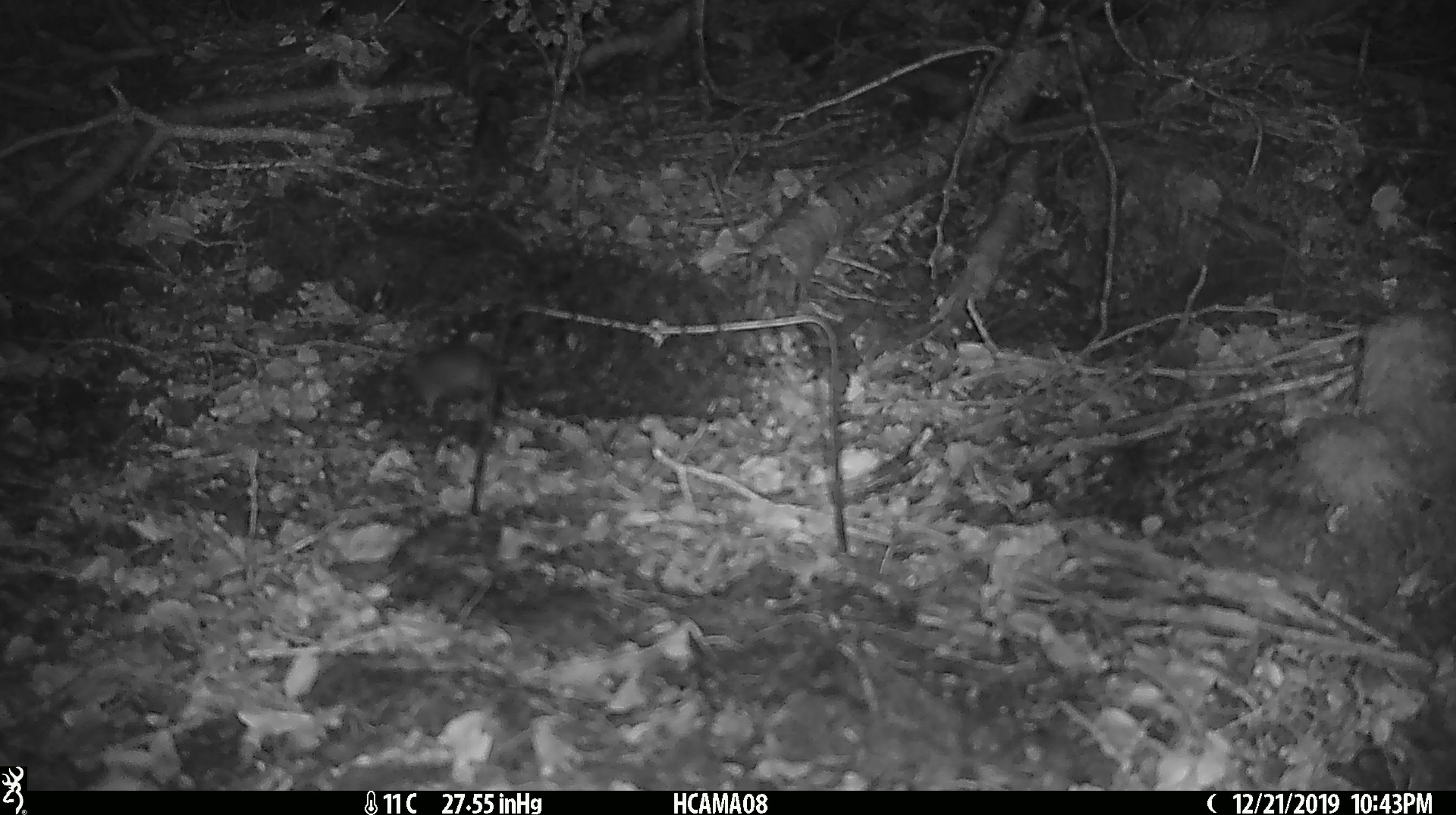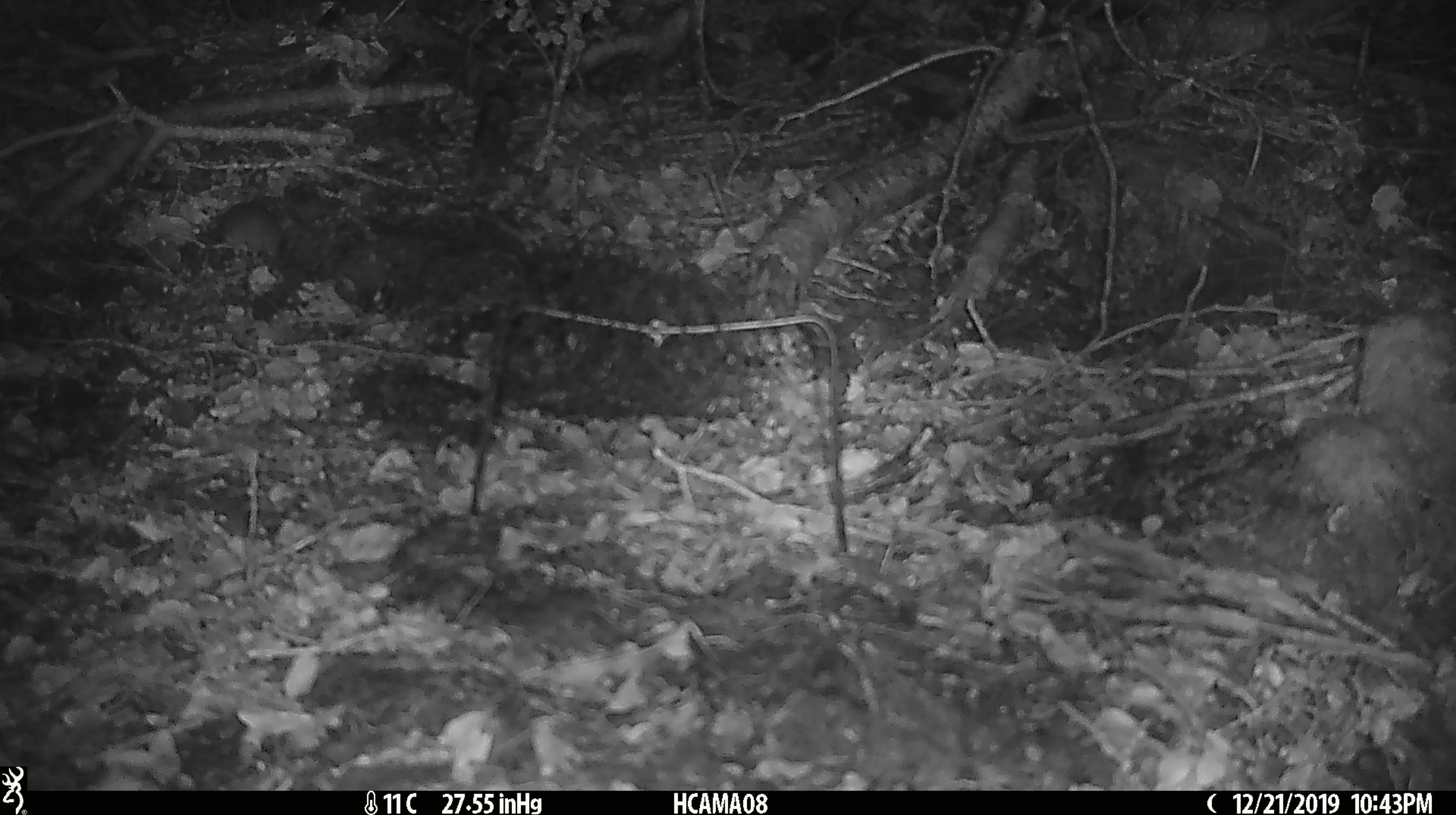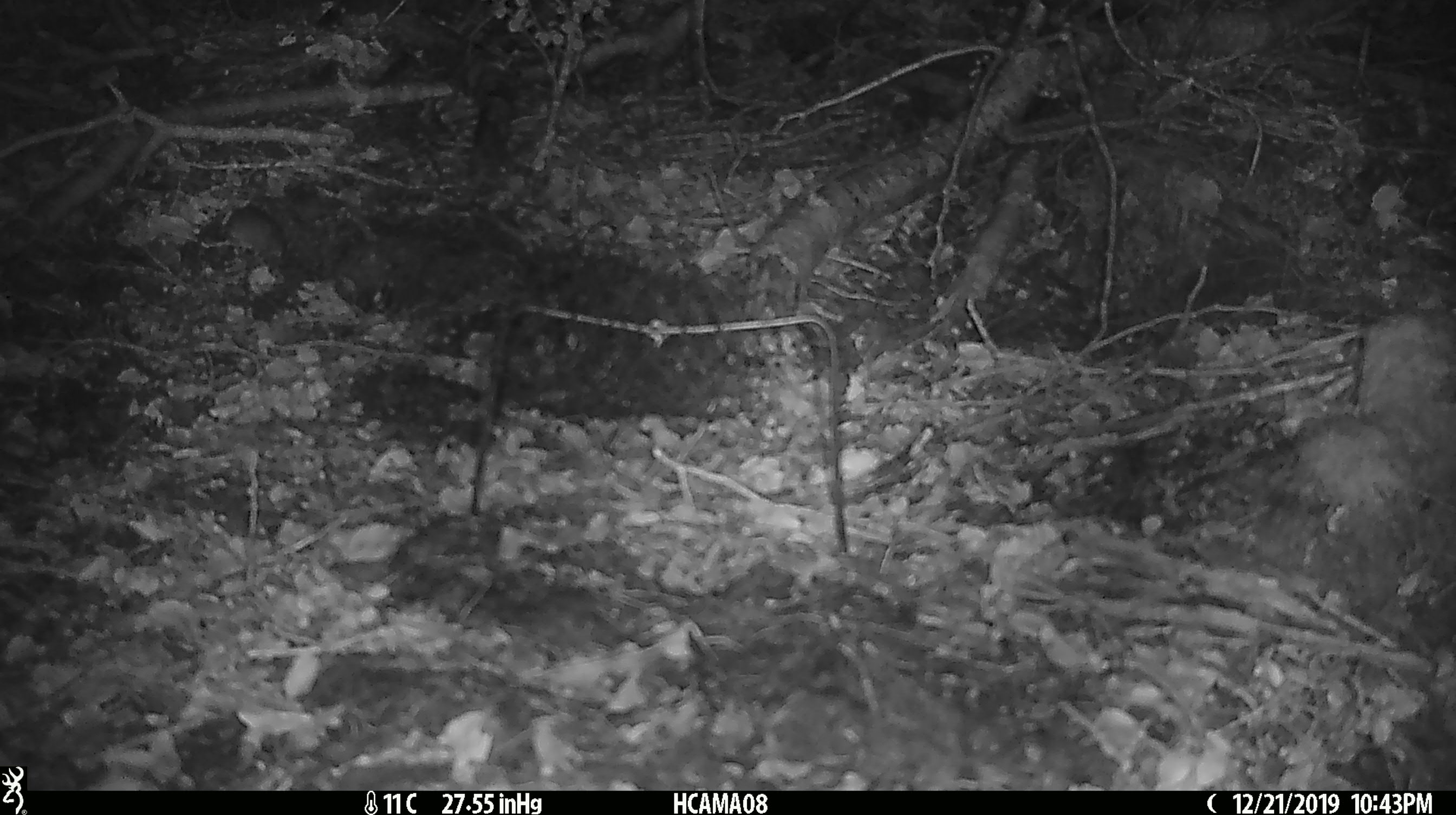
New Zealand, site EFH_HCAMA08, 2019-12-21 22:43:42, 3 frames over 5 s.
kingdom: Animalia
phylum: Chordata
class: Mammalia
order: Rodentia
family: Muridae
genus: Mus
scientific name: Mus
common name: mouse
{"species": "mouse (Mus)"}